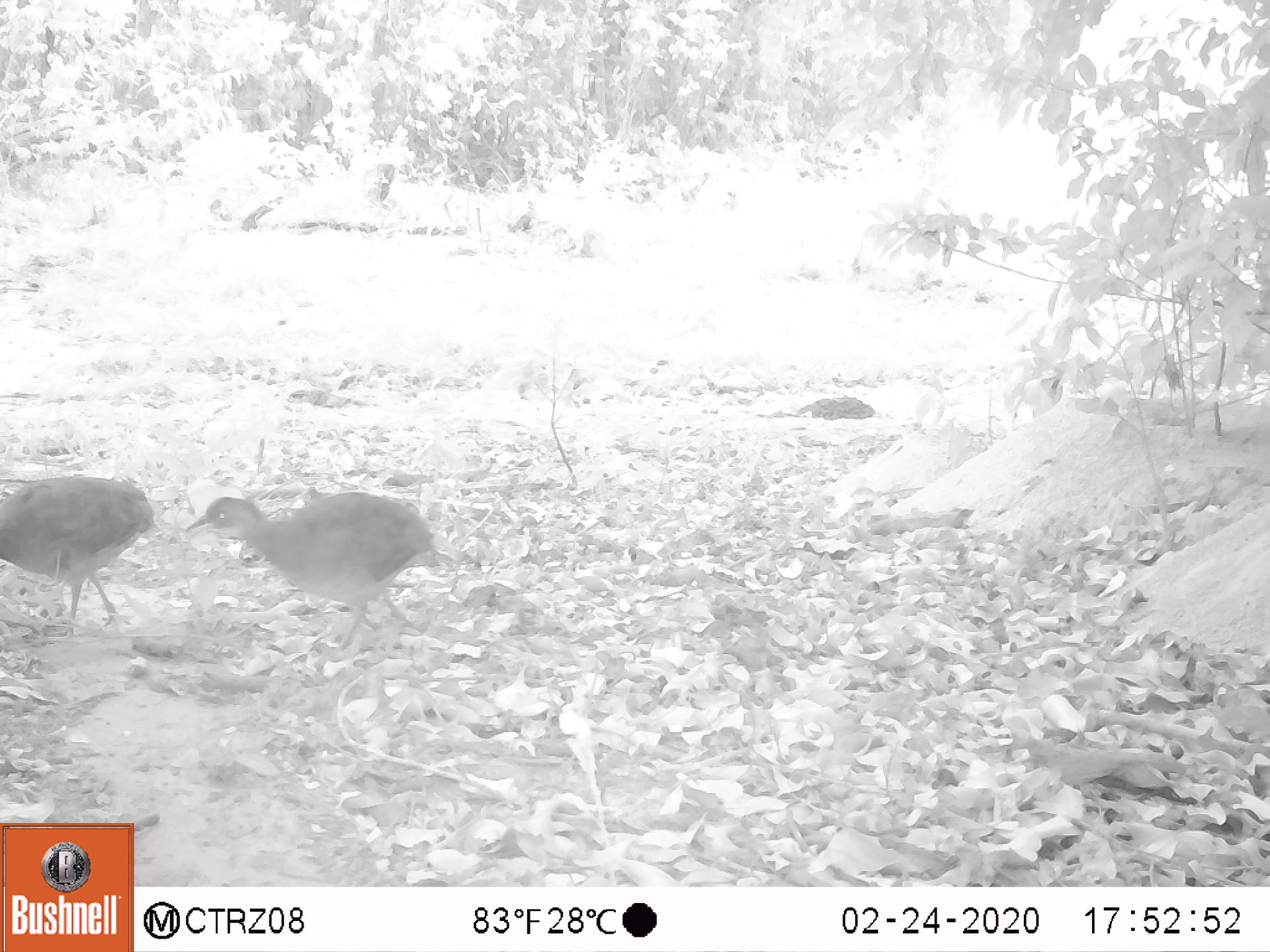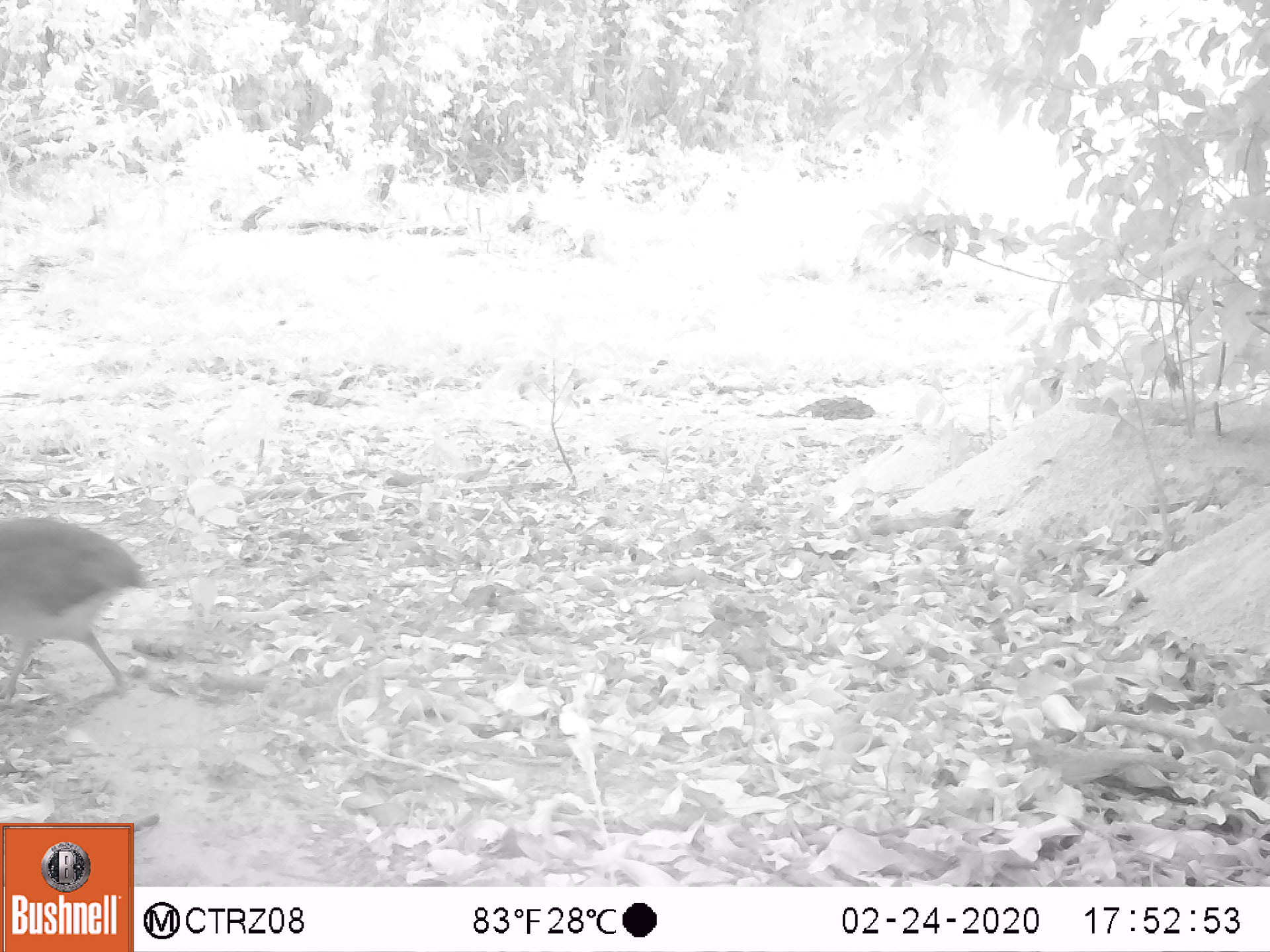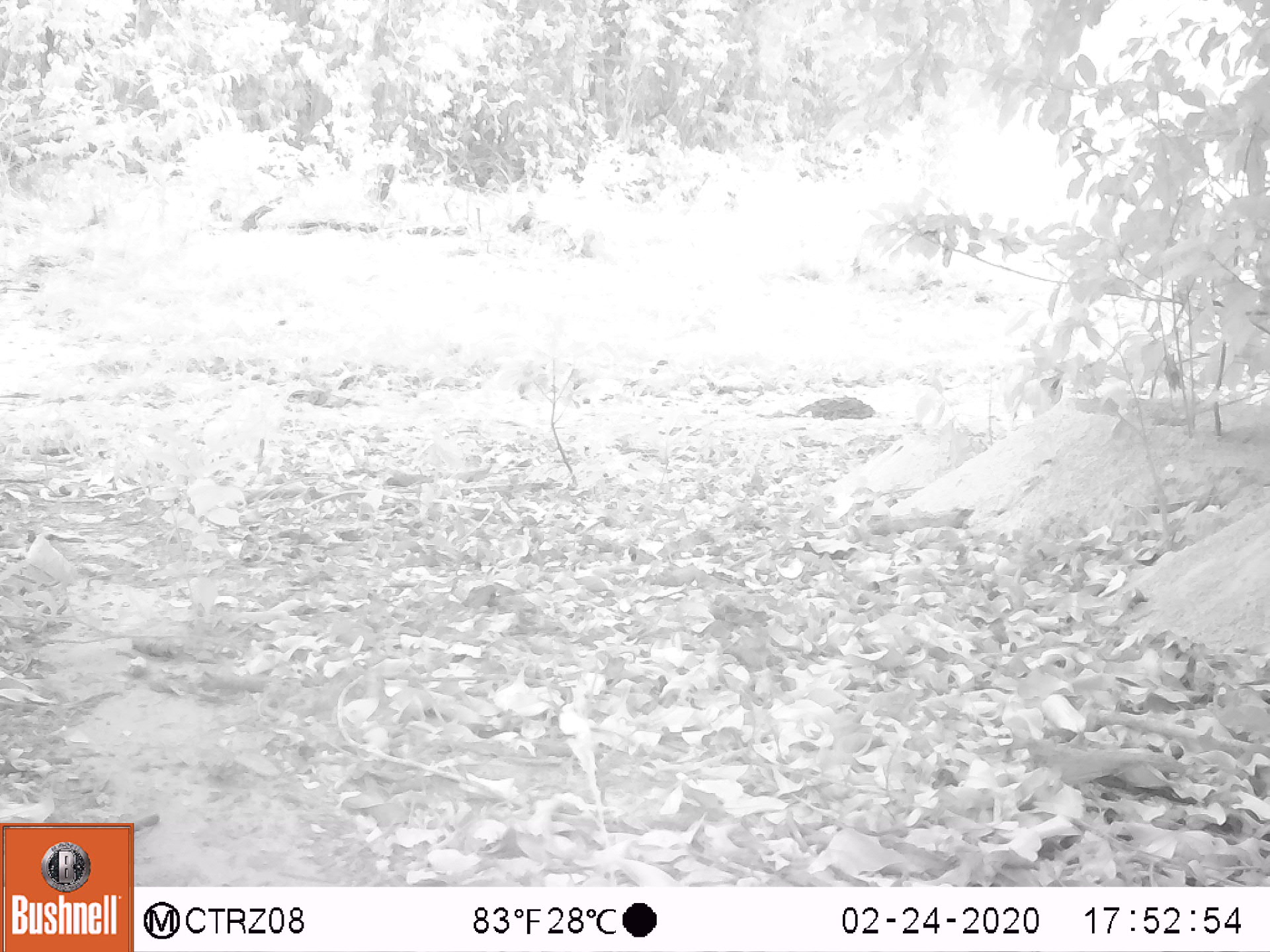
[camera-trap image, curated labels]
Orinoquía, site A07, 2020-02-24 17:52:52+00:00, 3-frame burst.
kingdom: Animalia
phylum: Chordata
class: Aves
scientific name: Aves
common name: bird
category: unknown bird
Unknown bird (bird) (Aves).